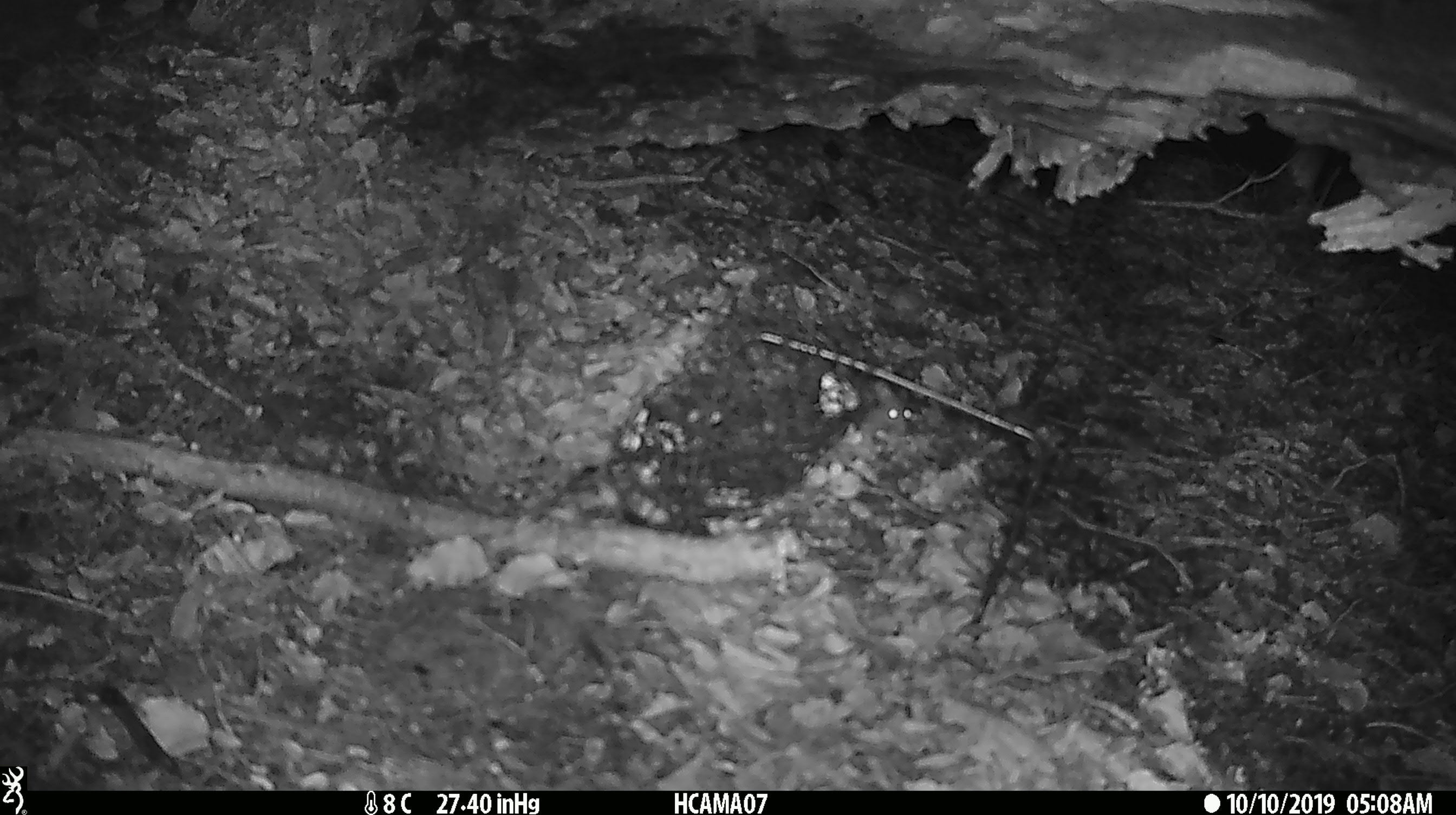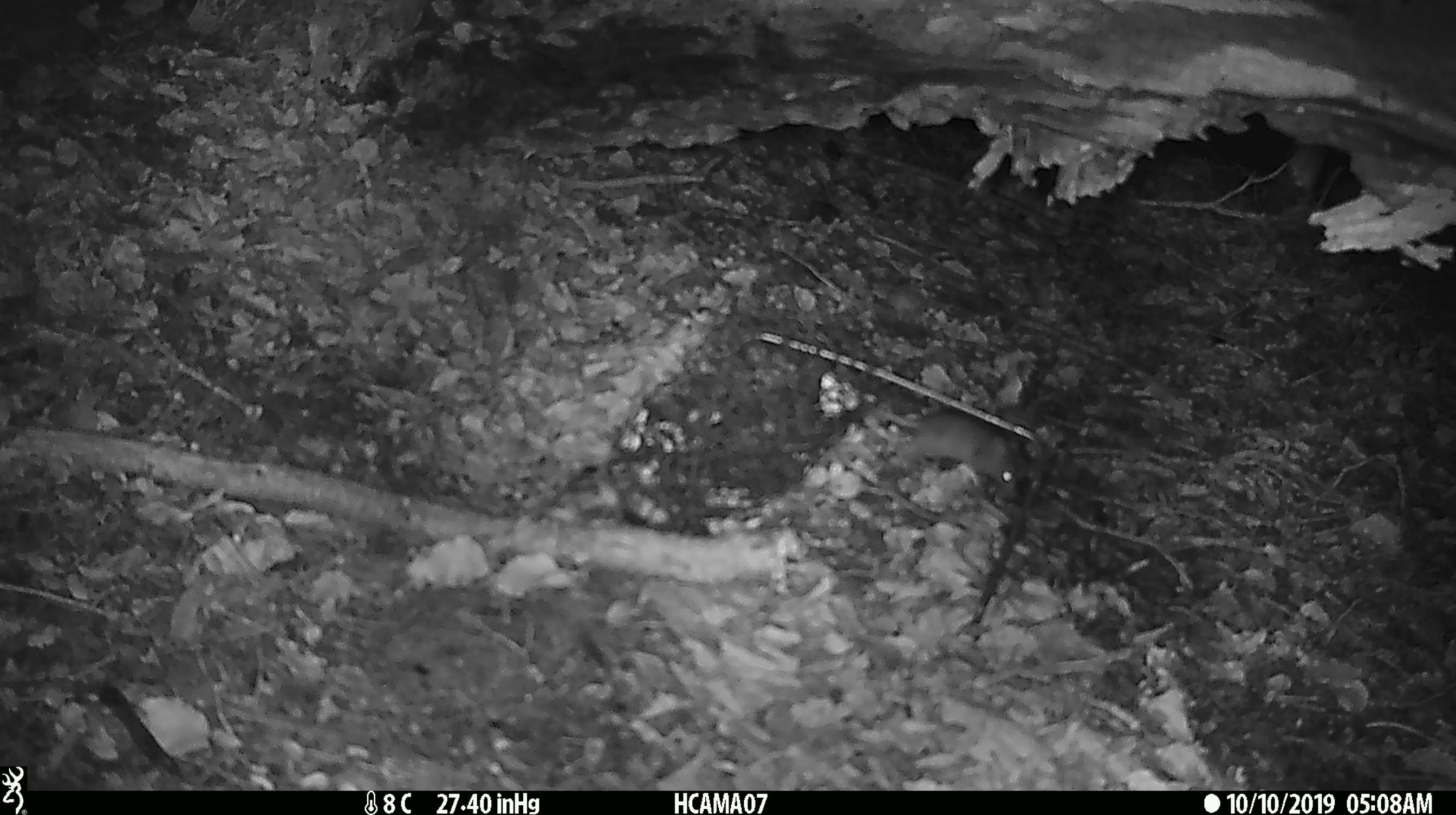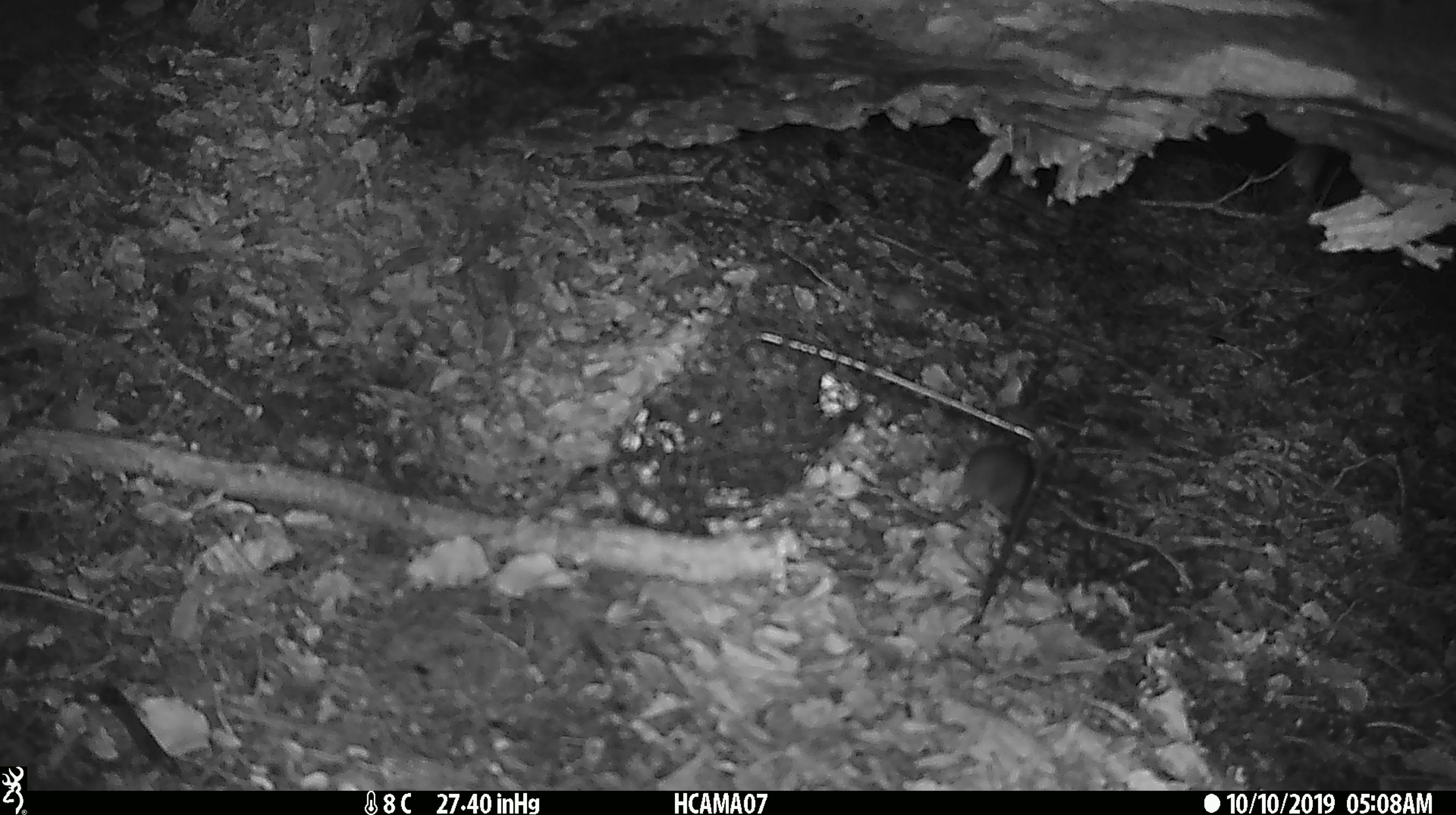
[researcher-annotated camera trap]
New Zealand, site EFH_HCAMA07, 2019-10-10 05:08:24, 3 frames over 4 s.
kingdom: Animalia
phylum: Chordata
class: Mammalia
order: Rodentia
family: Muridae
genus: Mus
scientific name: Mus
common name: mouse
Mouse (Mus).